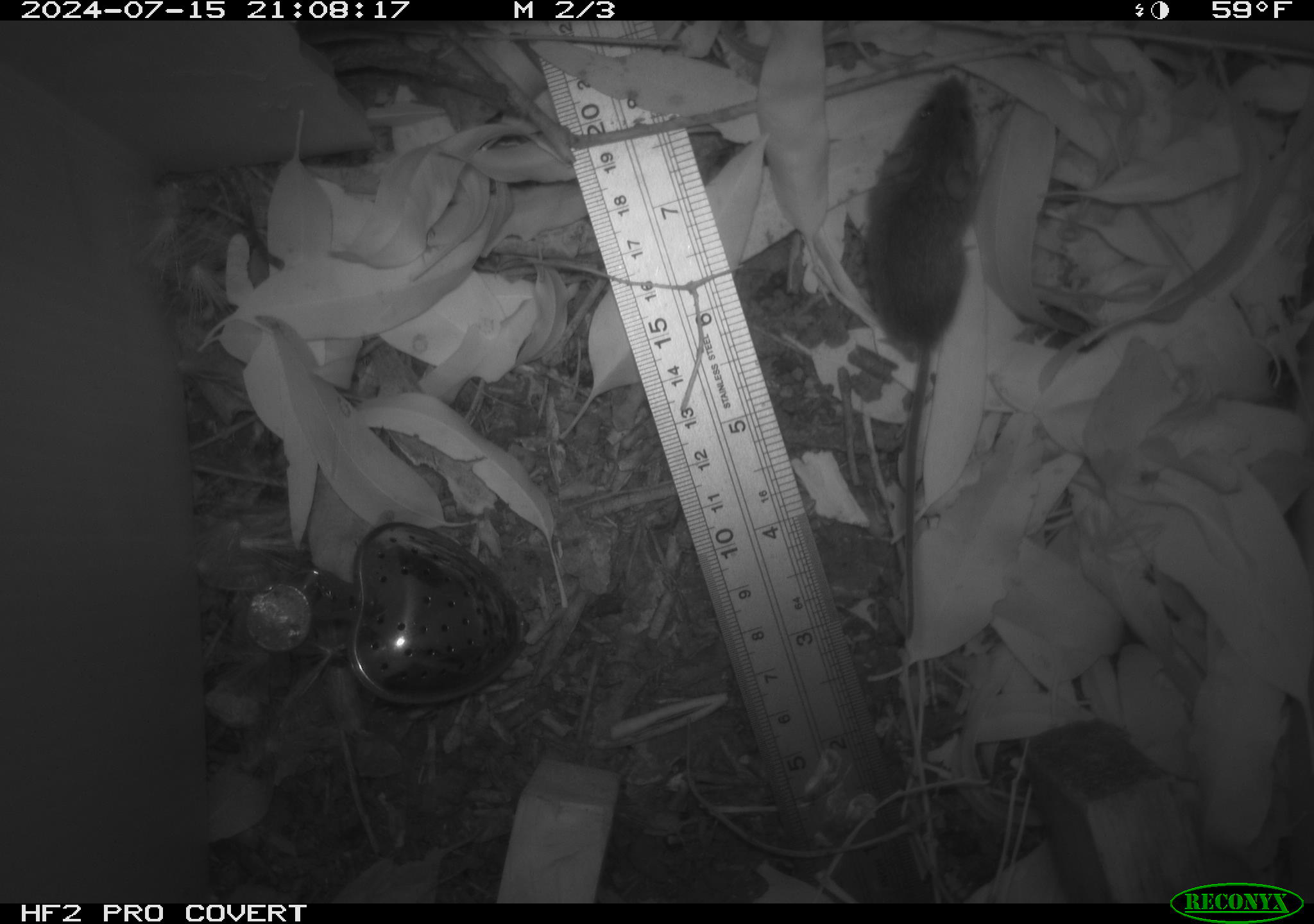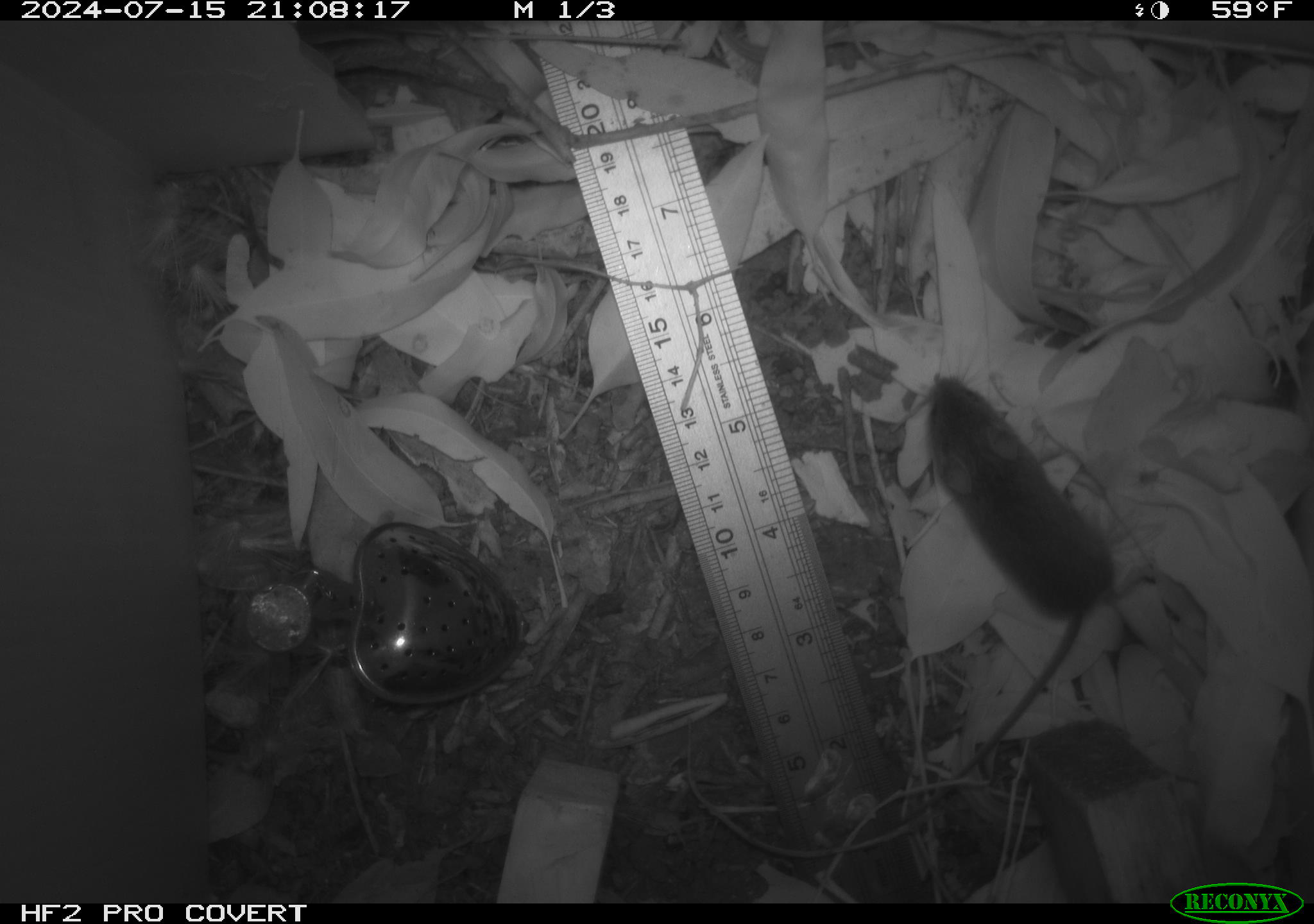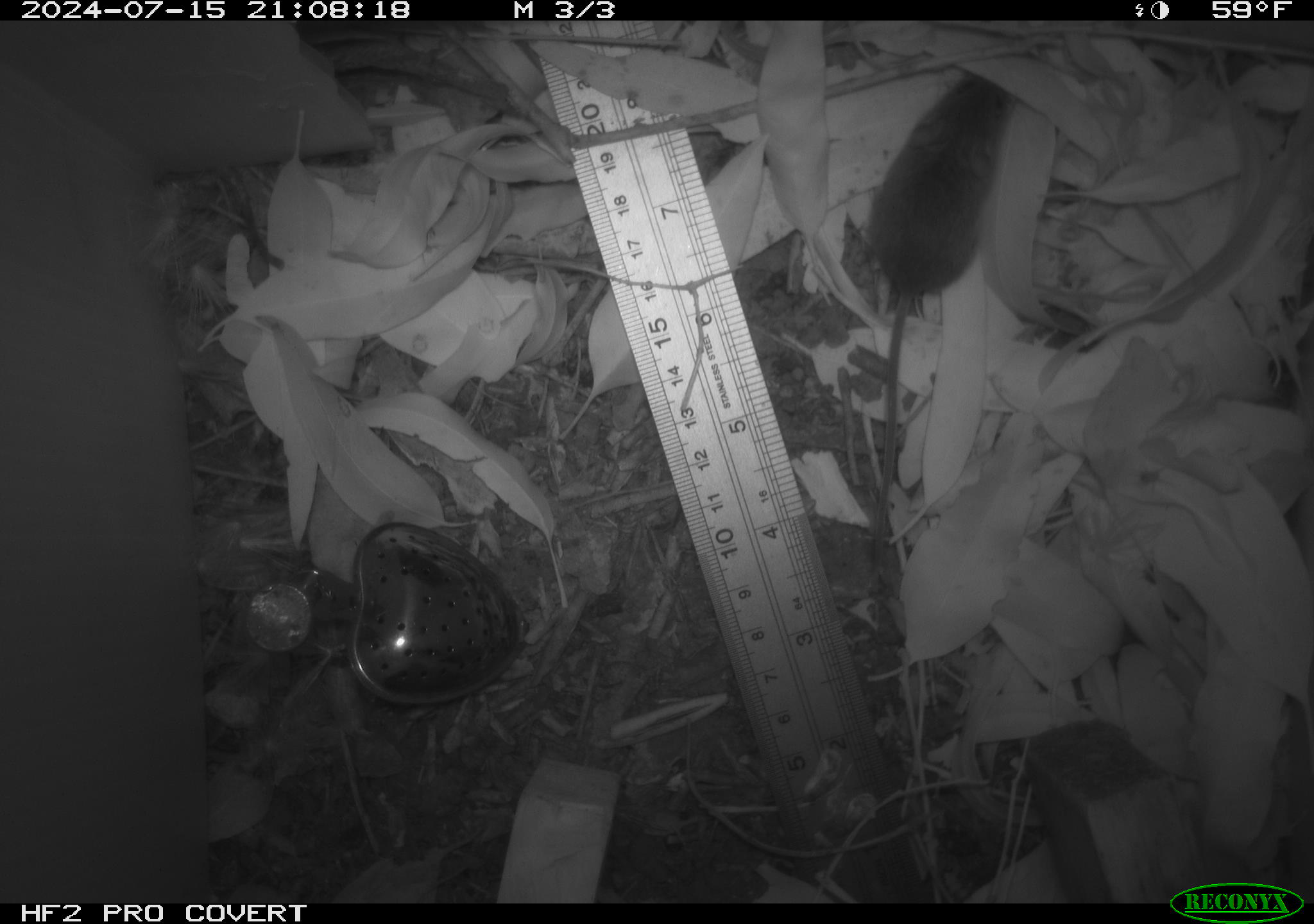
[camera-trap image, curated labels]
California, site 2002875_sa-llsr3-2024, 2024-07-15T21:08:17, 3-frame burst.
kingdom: Animalia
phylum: Chordata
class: Mammalia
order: Rodentia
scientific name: Rodentia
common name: mouse species